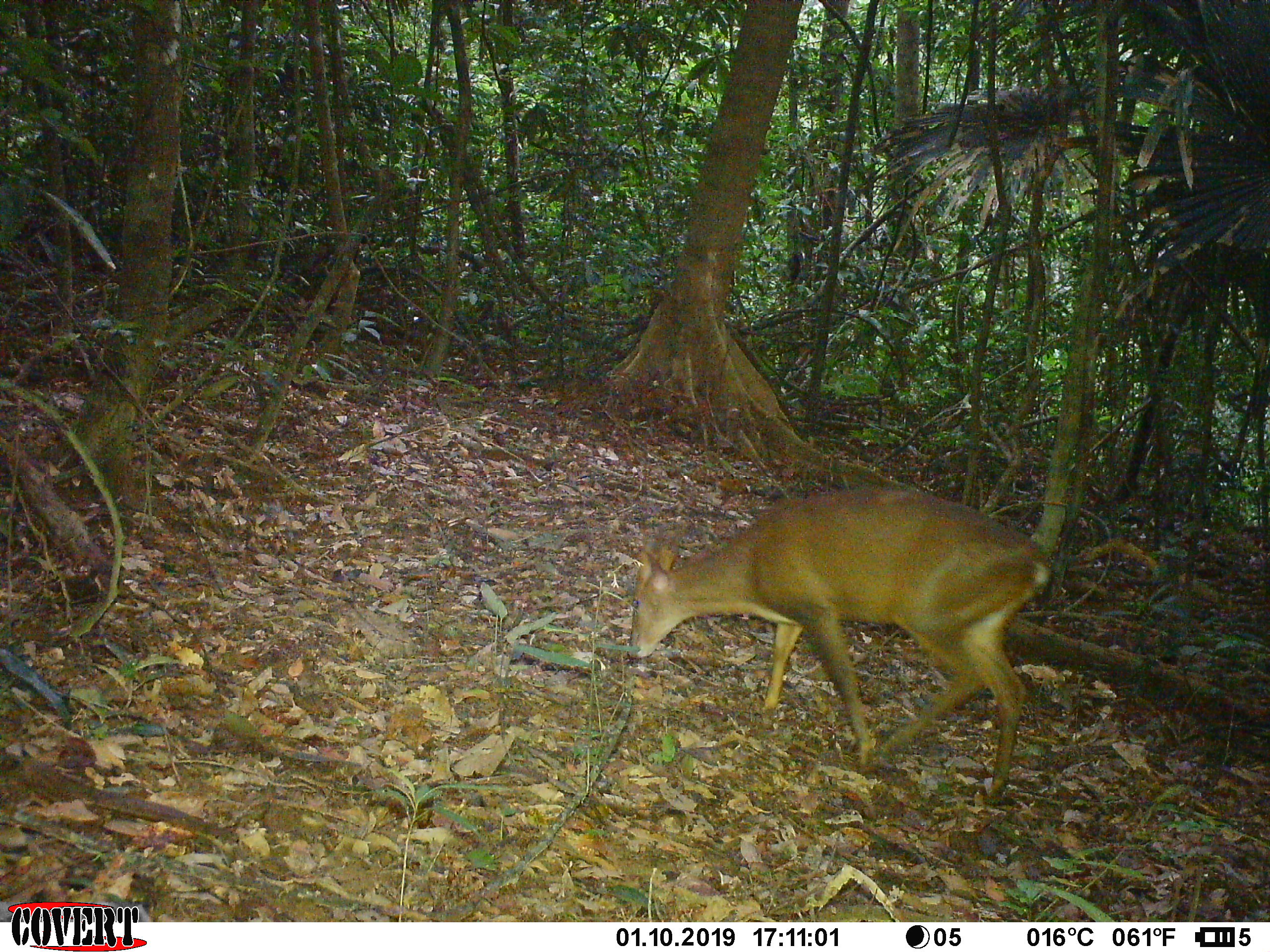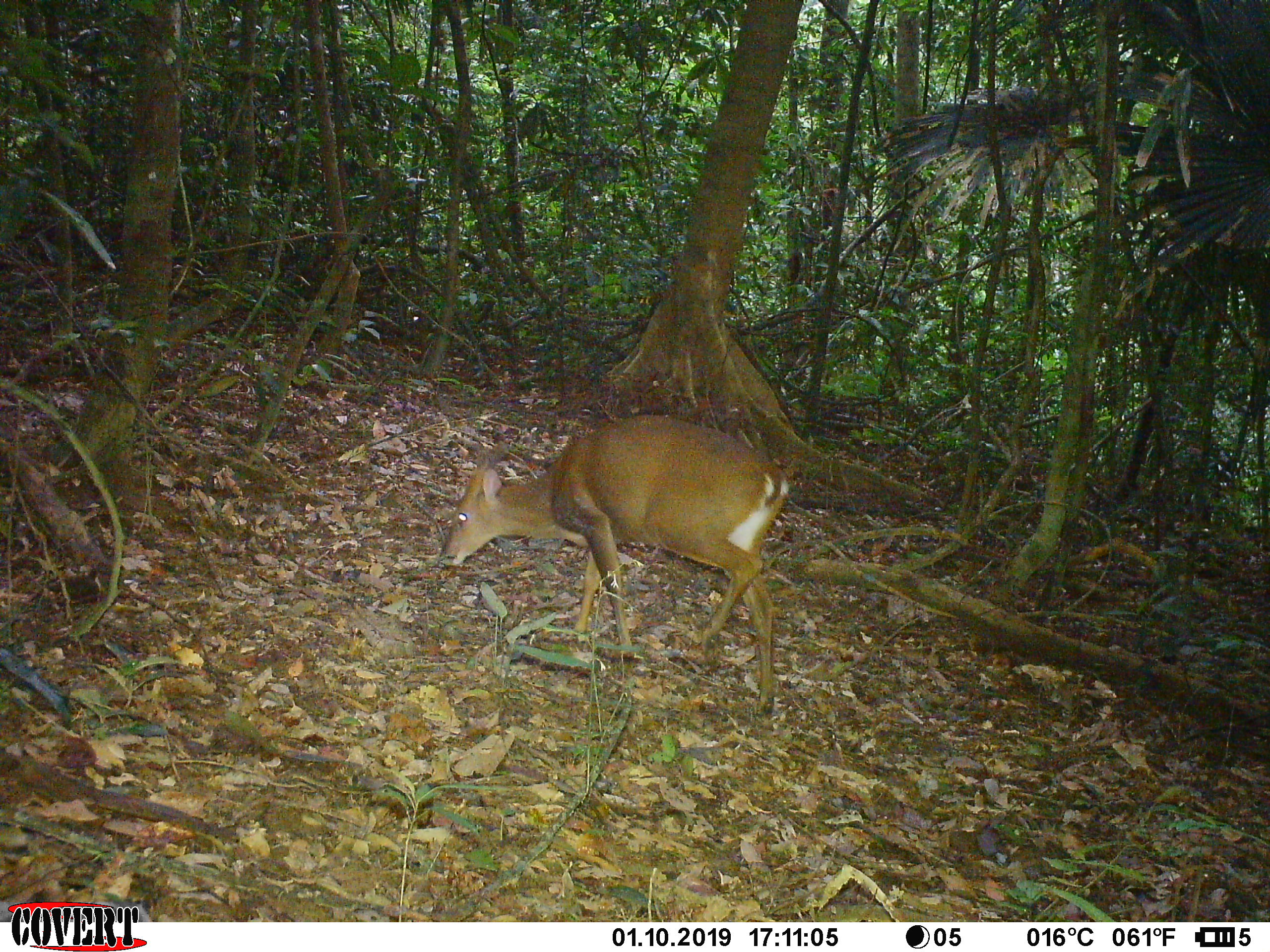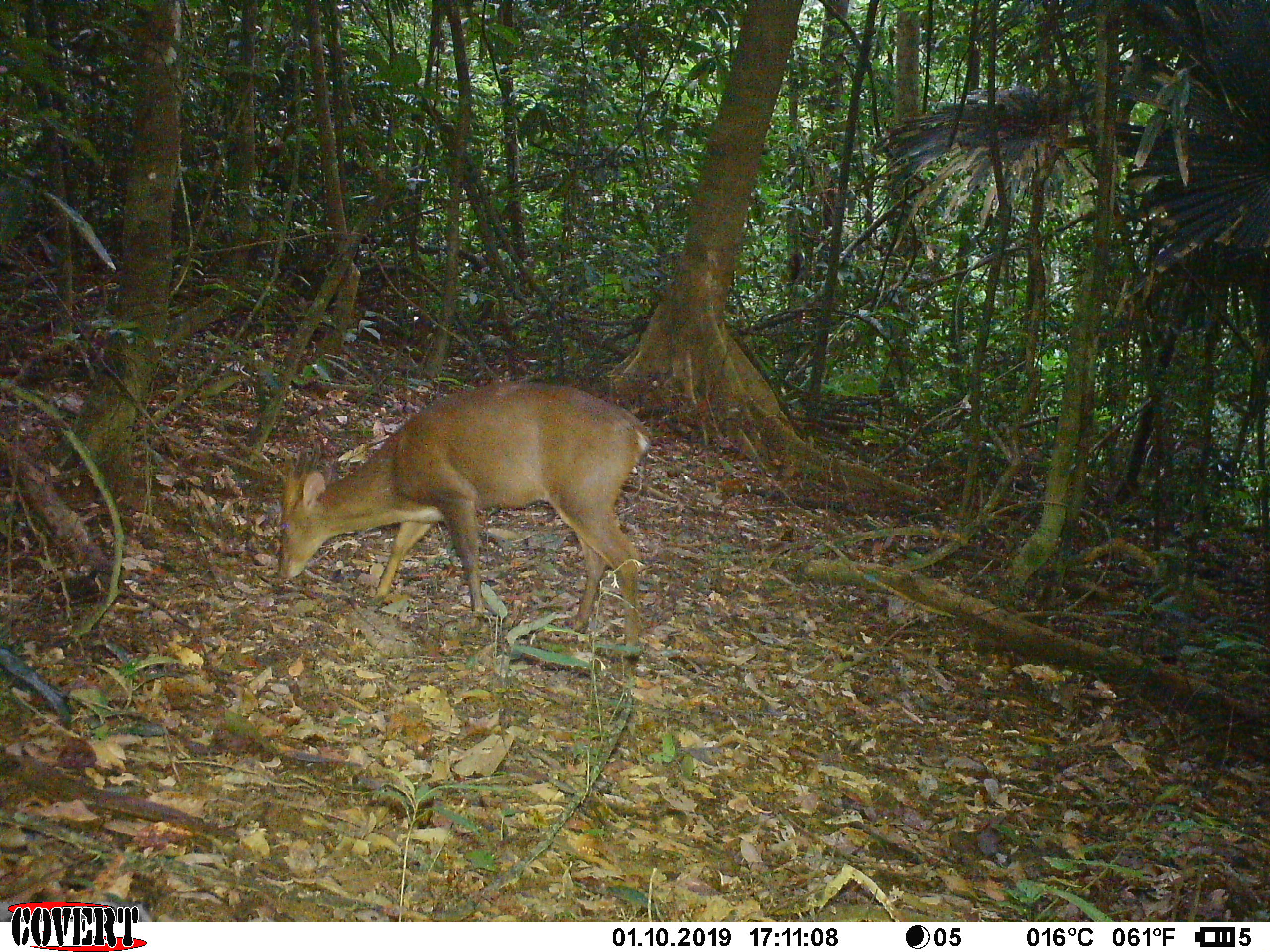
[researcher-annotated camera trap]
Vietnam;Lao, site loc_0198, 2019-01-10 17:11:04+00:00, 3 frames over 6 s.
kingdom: Animalia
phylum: Chordata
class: Mammalia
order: Artiodactyla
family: Cervidae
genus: Muntiacus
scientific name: Muntiacus vuquangensis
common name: large-antlered muntjac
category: large antlered muntjac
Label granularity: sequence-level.